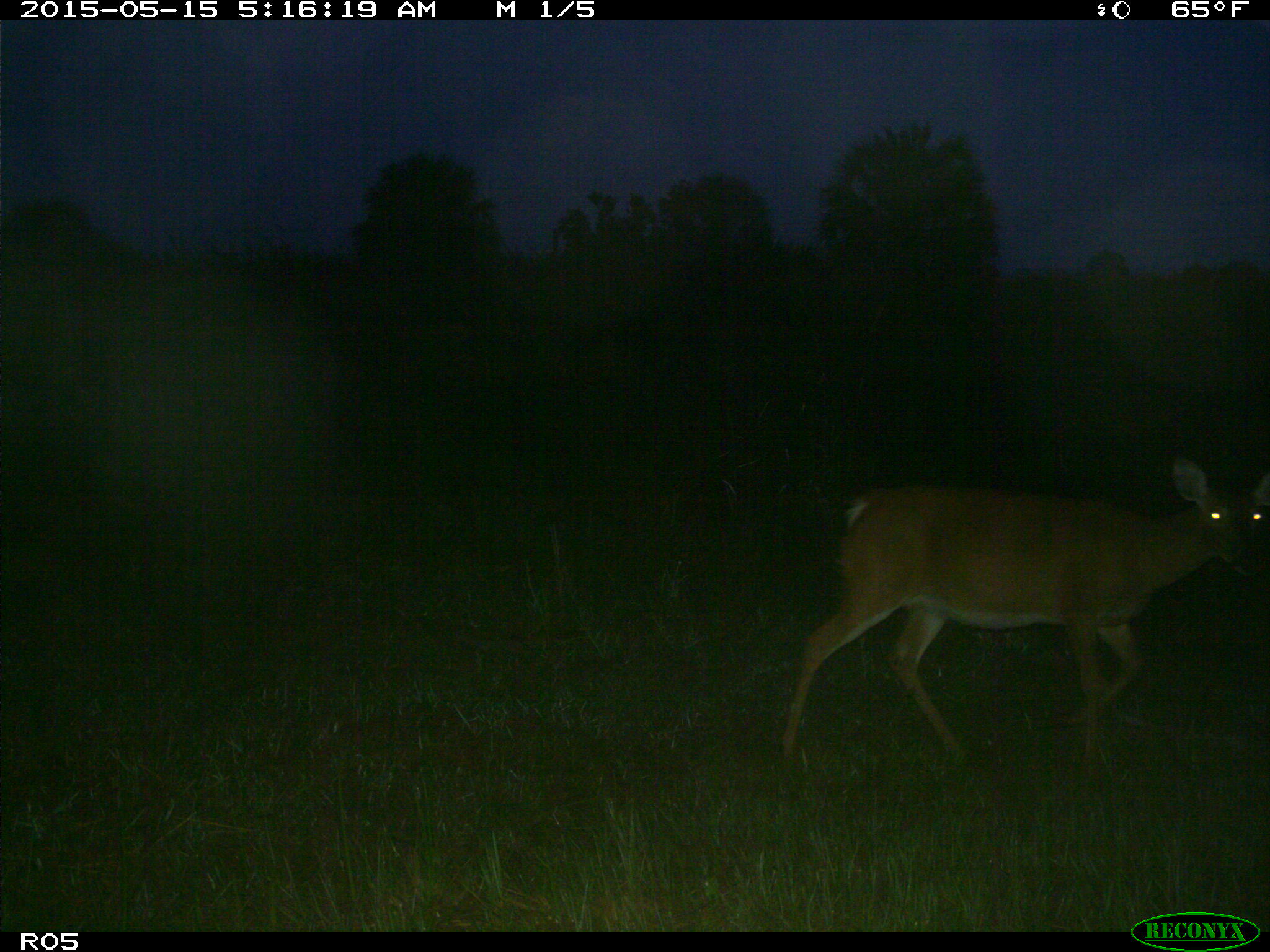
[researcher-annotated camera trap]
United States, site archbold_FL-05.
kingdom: Animalia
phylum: Chordata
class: Mammalia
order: Artiodactyla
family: Cervidae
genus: Odocoileus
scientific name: Odocoileus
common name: deer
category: unidentified deer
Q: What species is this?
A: Unidentified deer (deer) (Odocoileus).